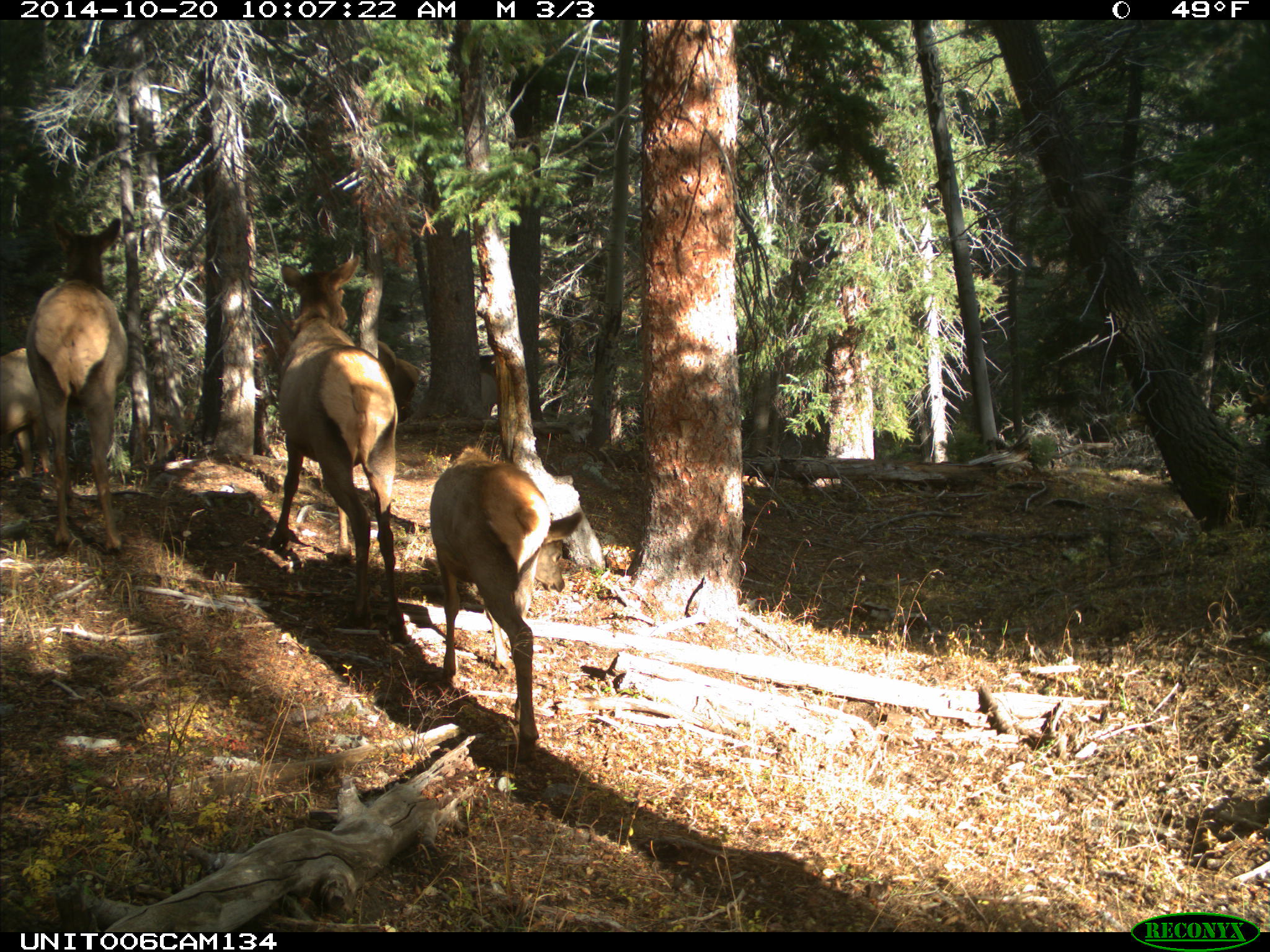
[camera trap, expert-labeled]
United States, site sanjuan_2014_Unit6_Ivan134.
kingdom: Animalia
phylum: Chordata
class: Mammalia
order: Artiodactyla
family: Cervidae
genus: Cervus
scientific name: Cervus elaphus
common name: red deer